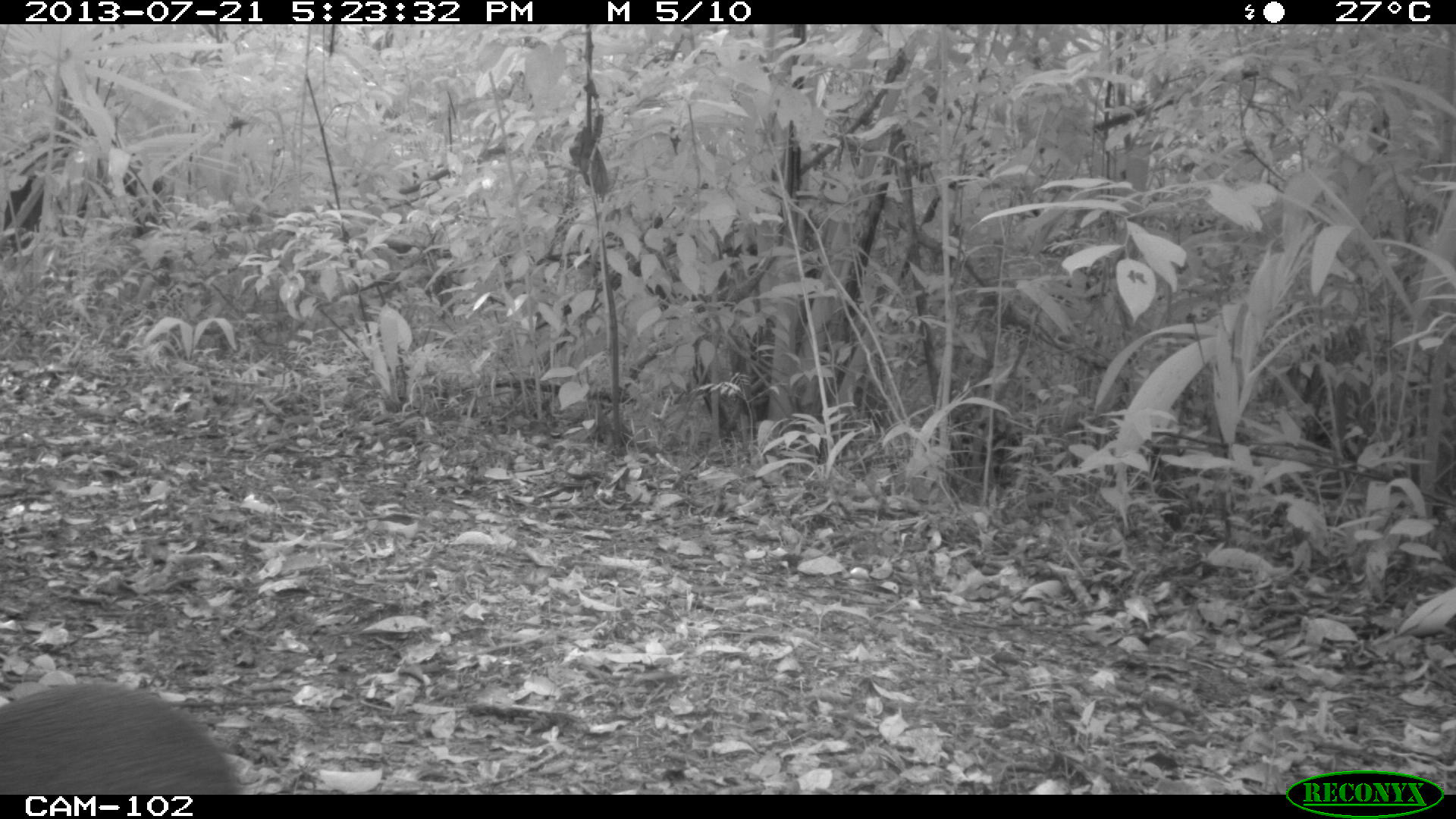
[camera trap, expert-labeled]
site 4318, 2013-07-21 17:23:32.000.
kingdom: Animalia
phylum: Chordata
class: Mammalia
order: Rodentia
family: Dasyproctidae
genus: Dasyprocta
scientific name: Dasyprocta punctata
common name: central american agouti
Dasyprocta punctata (central american agouti), count 1.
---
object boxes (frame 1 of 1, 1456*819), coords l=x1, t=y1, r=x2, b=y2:
dasyprocta punctata: l=0, t=680, r=245, b=795